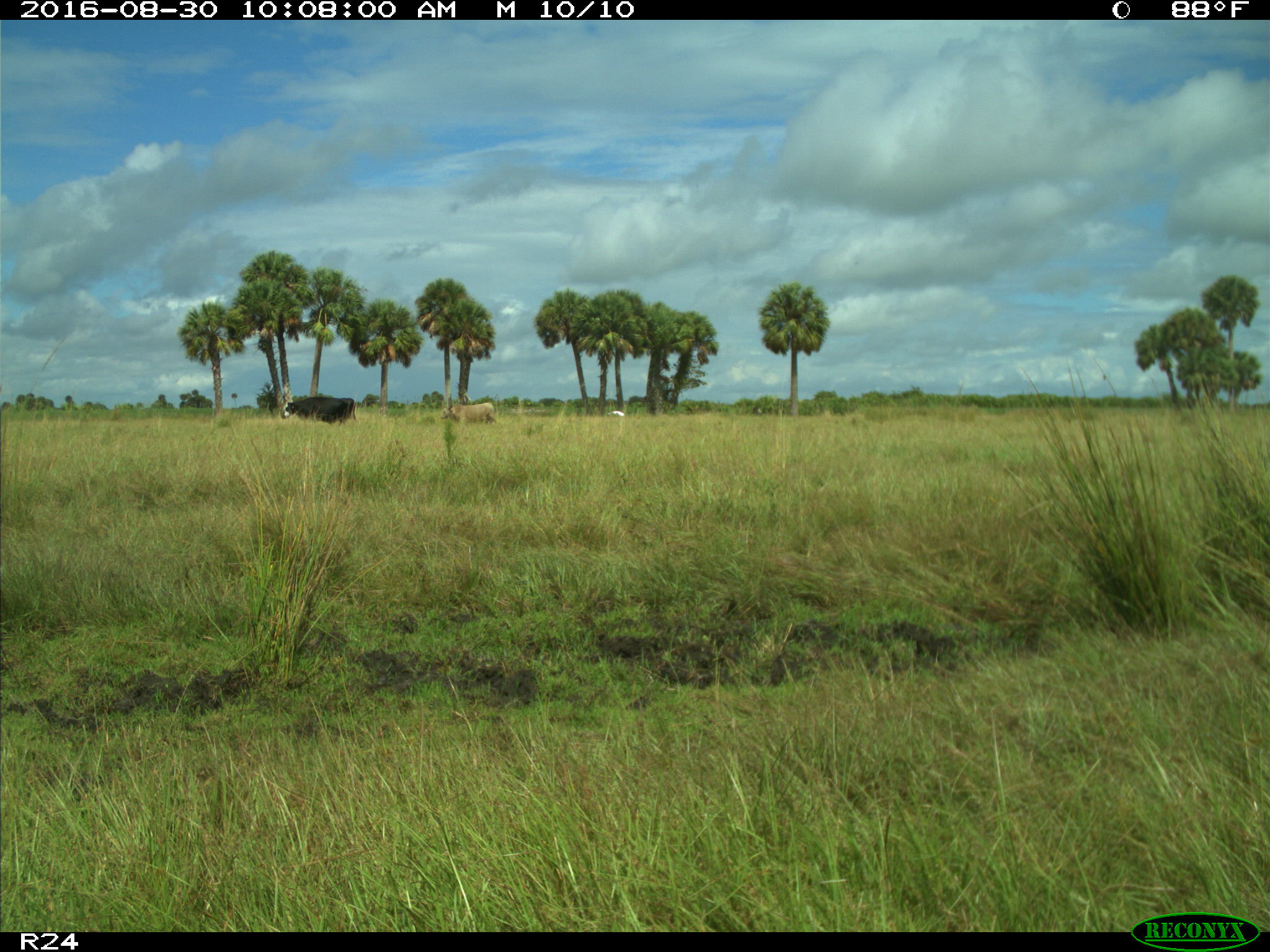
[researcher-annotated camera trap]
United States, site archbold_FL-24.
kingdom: Animalia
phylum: Chordata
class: Mammalia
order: Artiodactyla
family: Bovidae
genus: Bos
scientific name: Bos taurus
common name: domestic cow